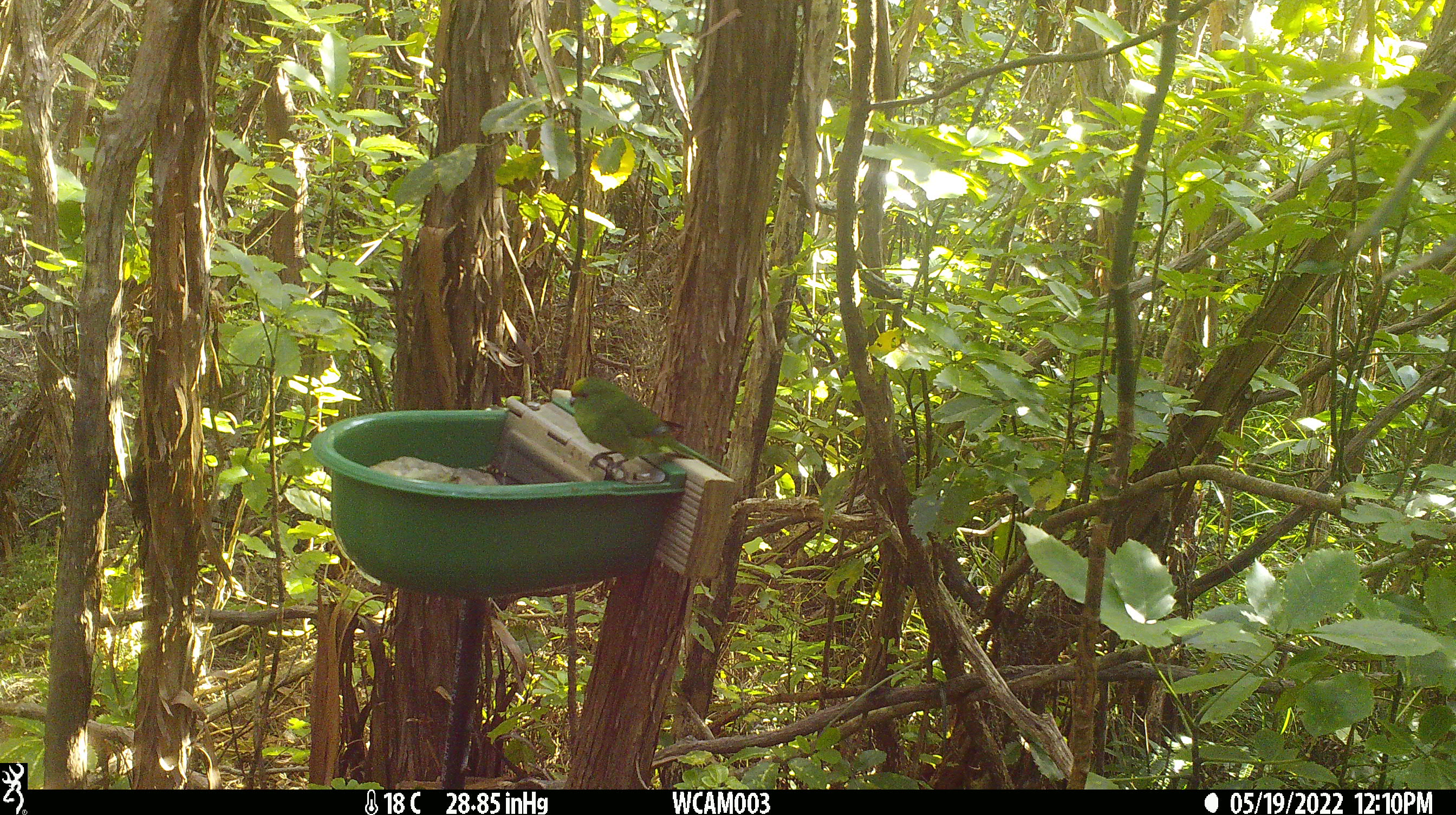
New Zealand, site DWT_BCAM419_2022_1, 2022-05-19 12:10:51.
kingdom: Animalia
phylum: Chordata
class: Aves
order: Psittaciformes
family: Psittaculidae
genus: Cyanoramphus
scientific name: Cyanoramphus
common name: parakeet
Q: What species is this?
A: Parakeet (Cyanoramphus).